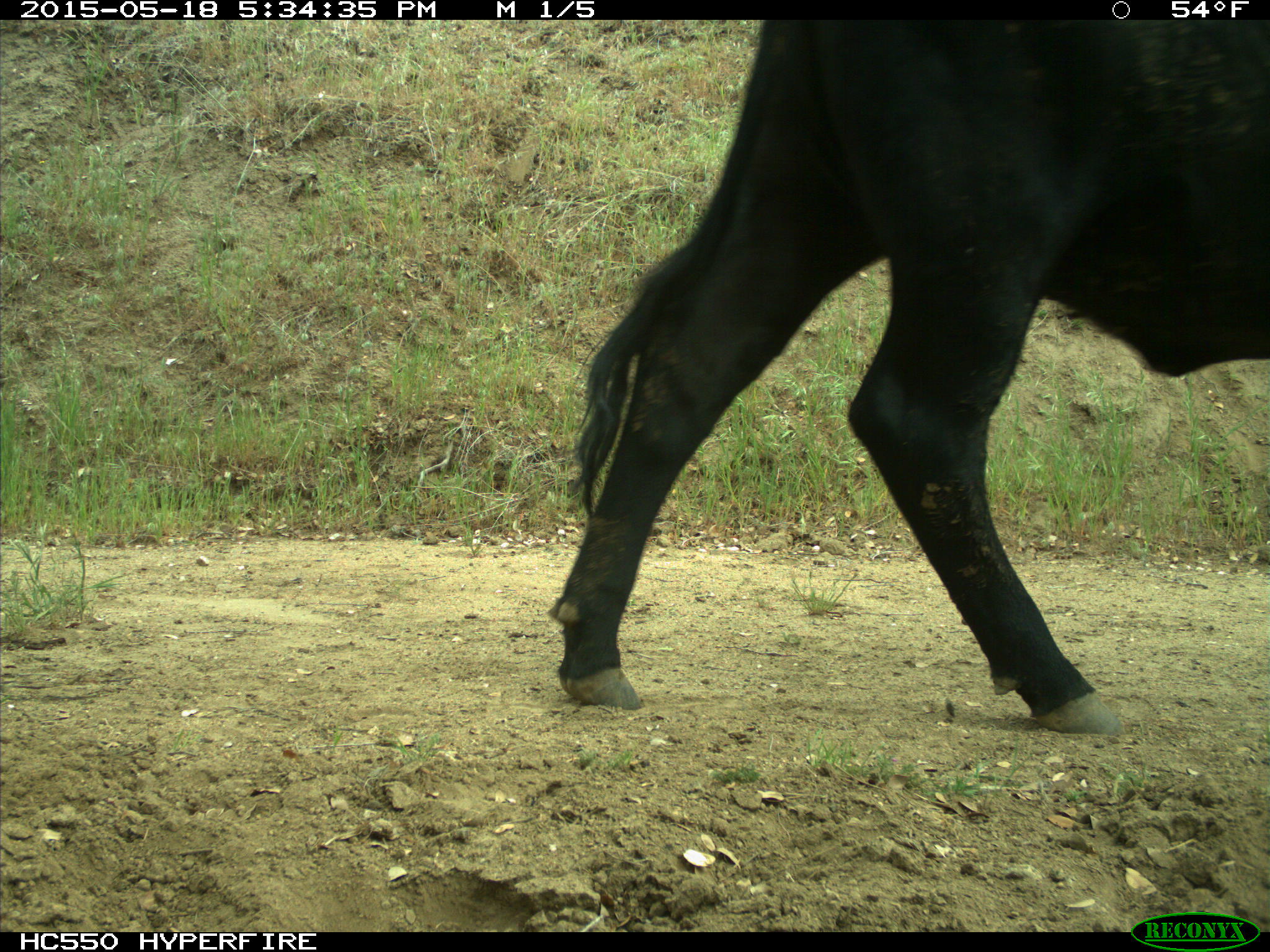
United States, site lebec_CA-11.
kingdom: Animalia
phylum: Chordata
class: Mammalia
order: Artiodactyla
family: Bovidae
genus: Bos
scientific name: Bos taurus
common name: domestic cow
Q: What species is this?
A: Bos taurus (domestic cow).